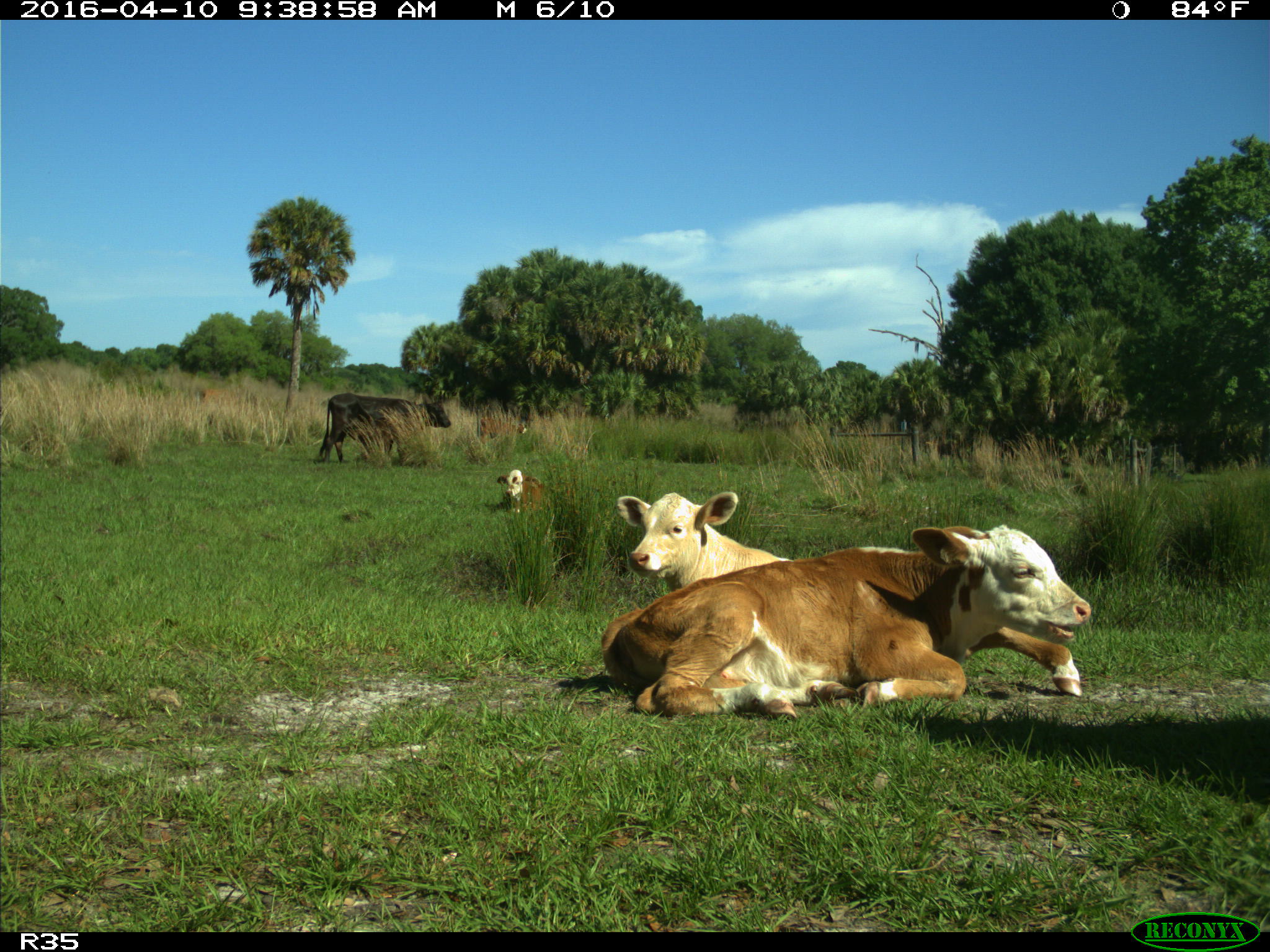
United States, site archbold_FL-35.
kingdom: Animalia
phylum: Chordata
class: Mammalia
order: Artiodactyla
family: Bovidae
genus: Bos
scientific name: Bos taurus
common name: domestic cow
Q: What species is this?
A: Bos taurus (domestic cow).